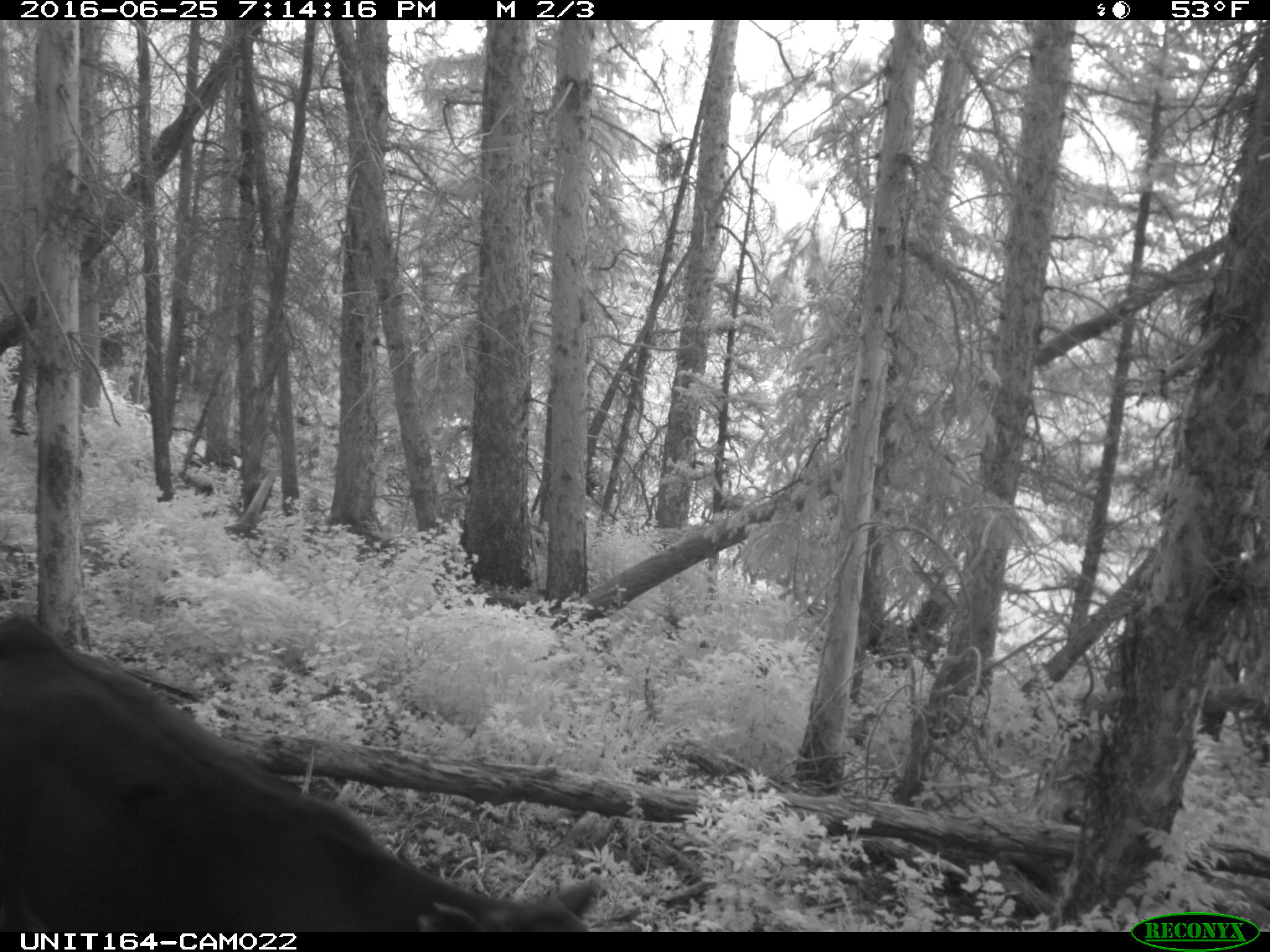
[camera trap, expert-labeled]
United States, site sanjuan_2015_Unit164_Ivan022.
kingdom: Animalia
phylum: Chordata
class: Mammalia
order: Artiodactyla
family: Bovidae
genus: Bos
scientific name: Bos taurus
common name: domestic cow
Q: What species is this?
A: Bos taurus (domestic cow).